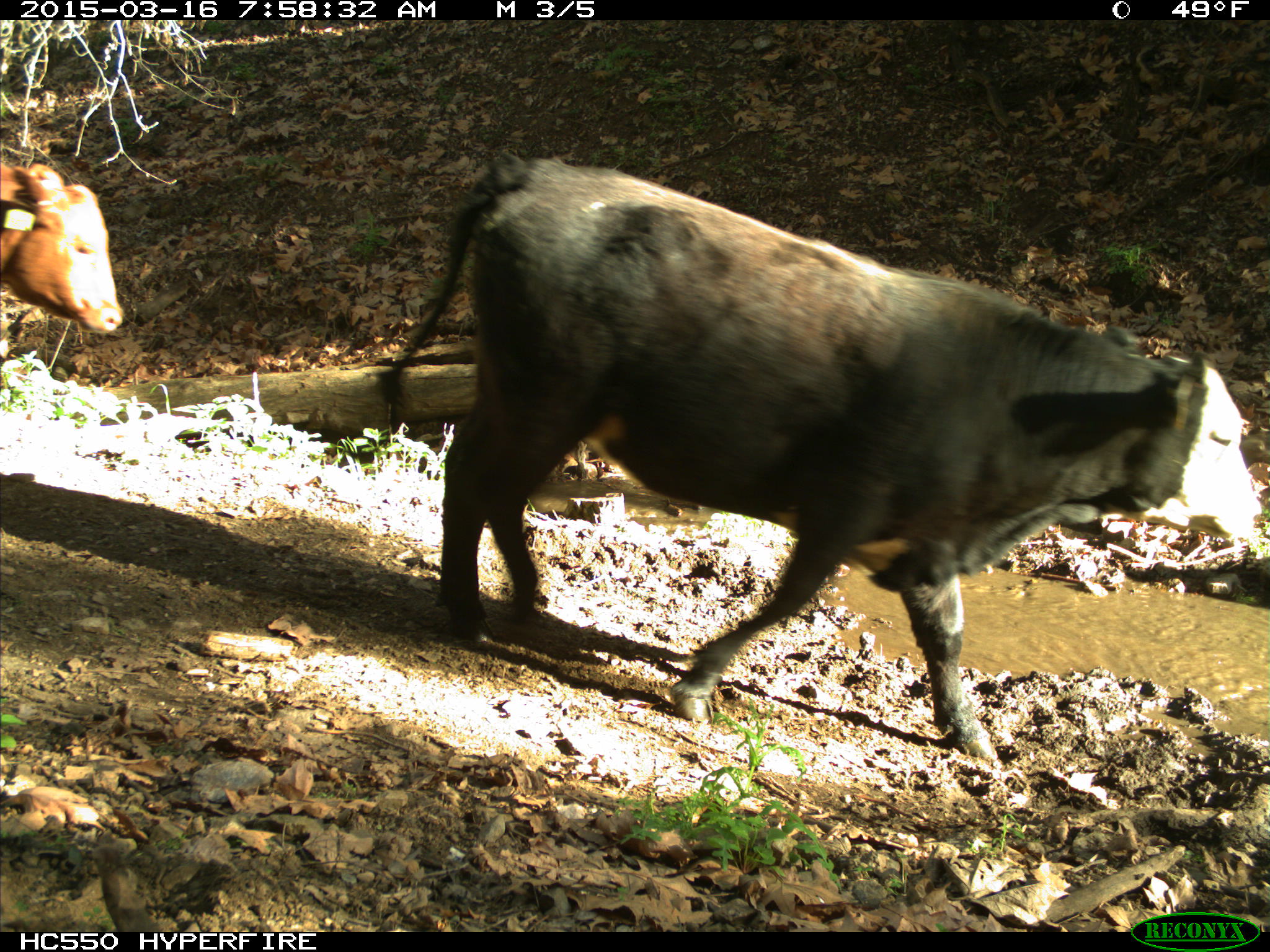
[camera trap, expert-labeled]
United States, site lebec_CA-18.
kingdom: Animalia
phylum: Chordata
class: Mammalia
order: Artiodactyla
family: Bovidae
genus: Bos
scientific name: Bos taurus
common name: domestic cow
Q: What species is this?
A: Bos taurus (domestic cow).